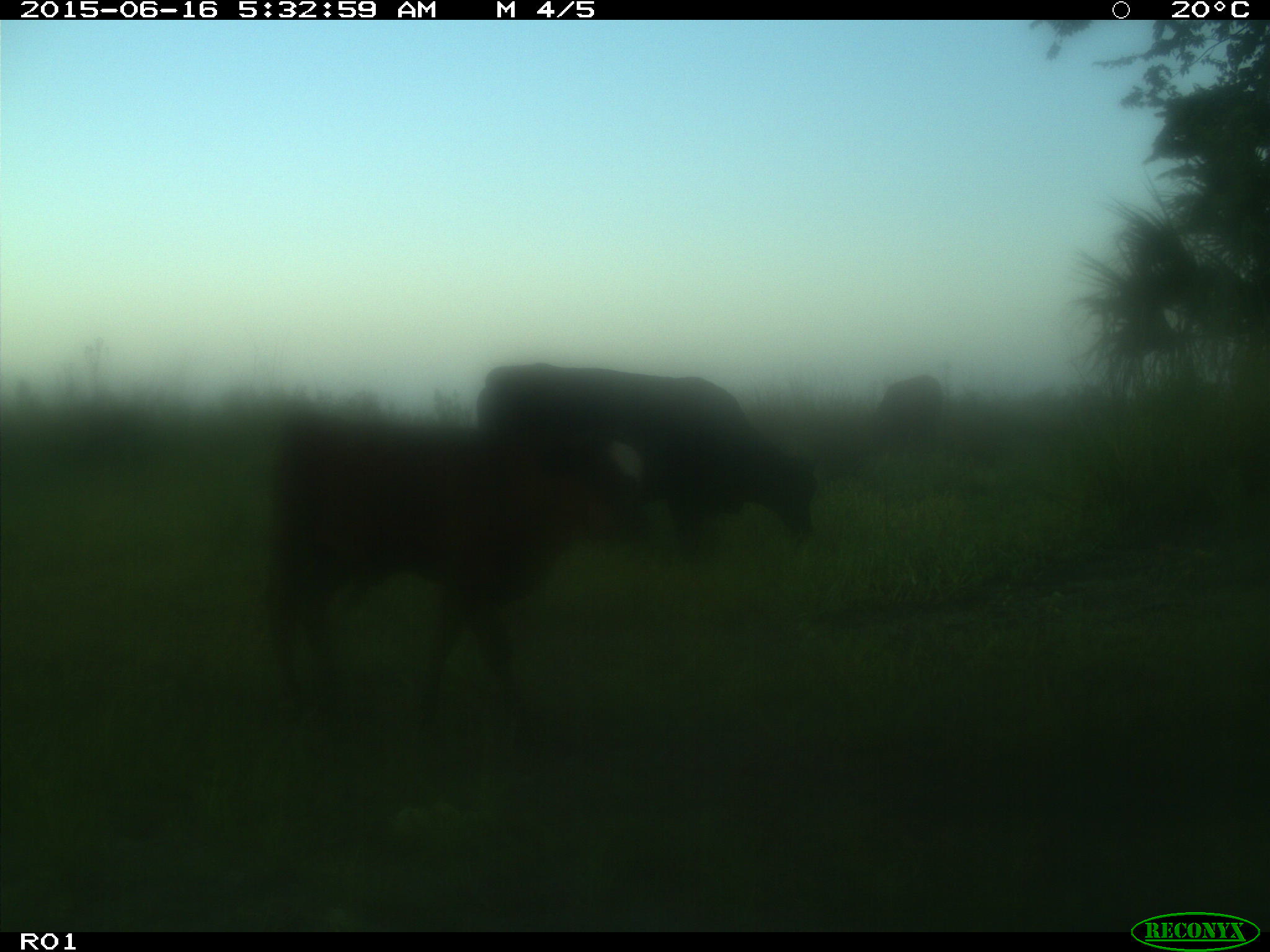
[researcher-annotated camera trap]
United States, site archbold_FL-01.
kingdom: Animalia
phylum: Chordata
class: Mammalia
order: Artiodactyla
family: Bovidae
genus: Bos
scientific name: Bos taurus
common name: domestic cow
Bos taurus (domestic cow).